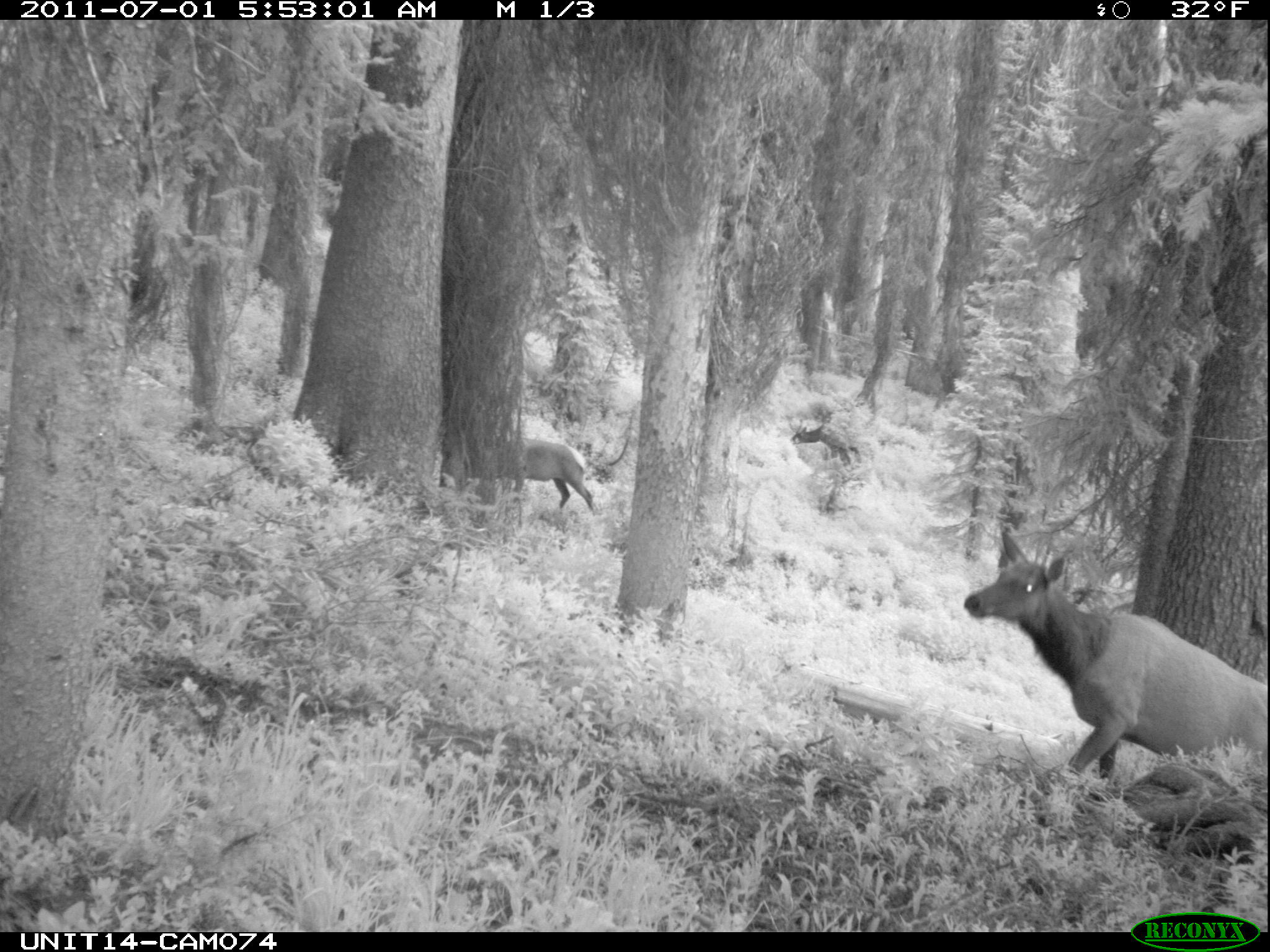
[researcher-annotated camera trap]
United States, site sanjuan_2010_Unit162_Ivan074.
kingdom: Animalia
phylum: Chordata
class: Mammalia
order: Artiodactyla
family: Cervidae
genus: Cervus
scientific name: Cervus elaphus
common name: red deer